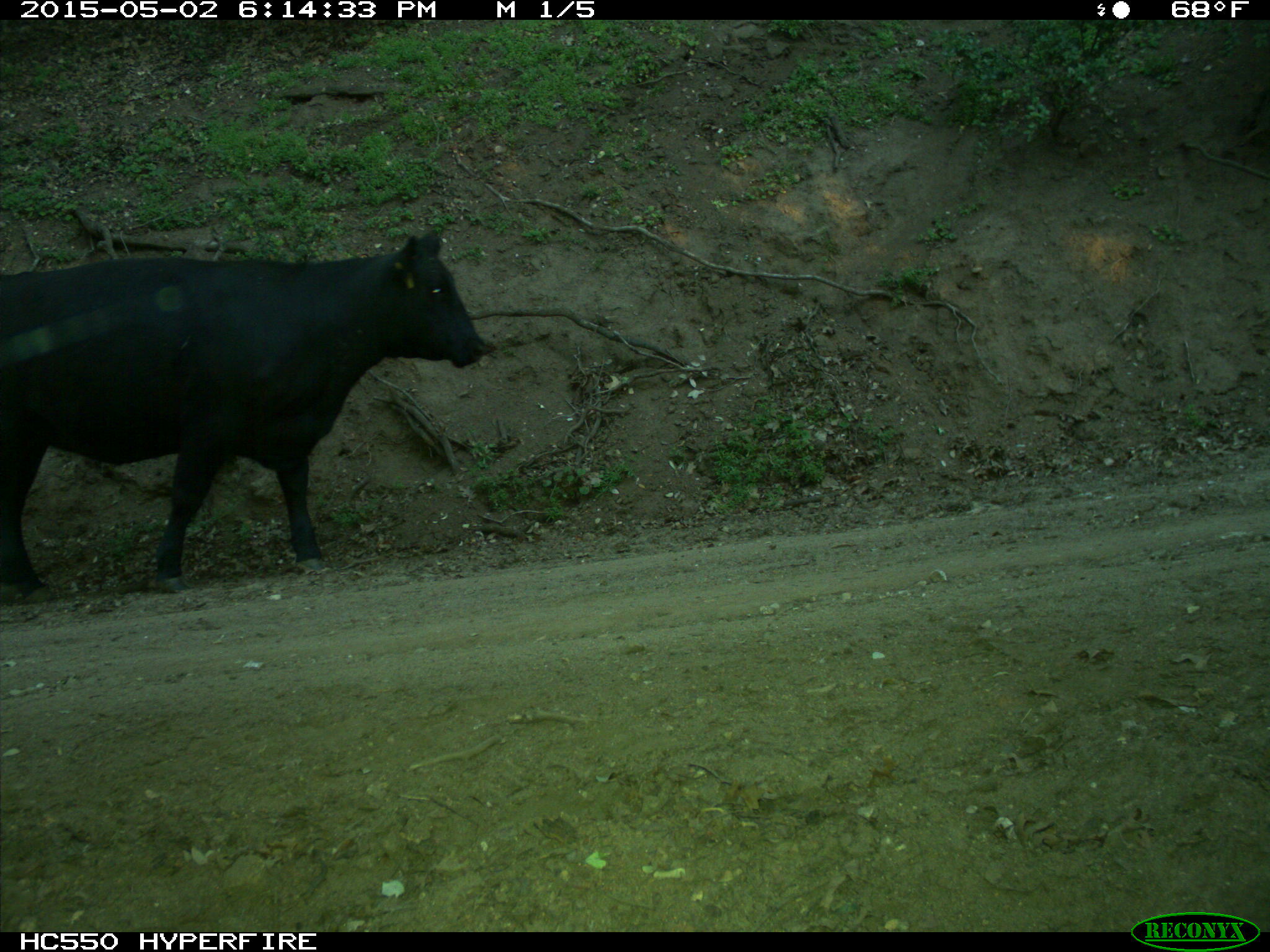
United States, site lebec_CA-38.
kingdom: Animalia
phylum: Chordata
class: Mammalia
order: Artiodactyla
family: Bovidae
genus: Bos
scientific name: Bos taurus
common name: domestic cow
Bos taurus (domestic cow).